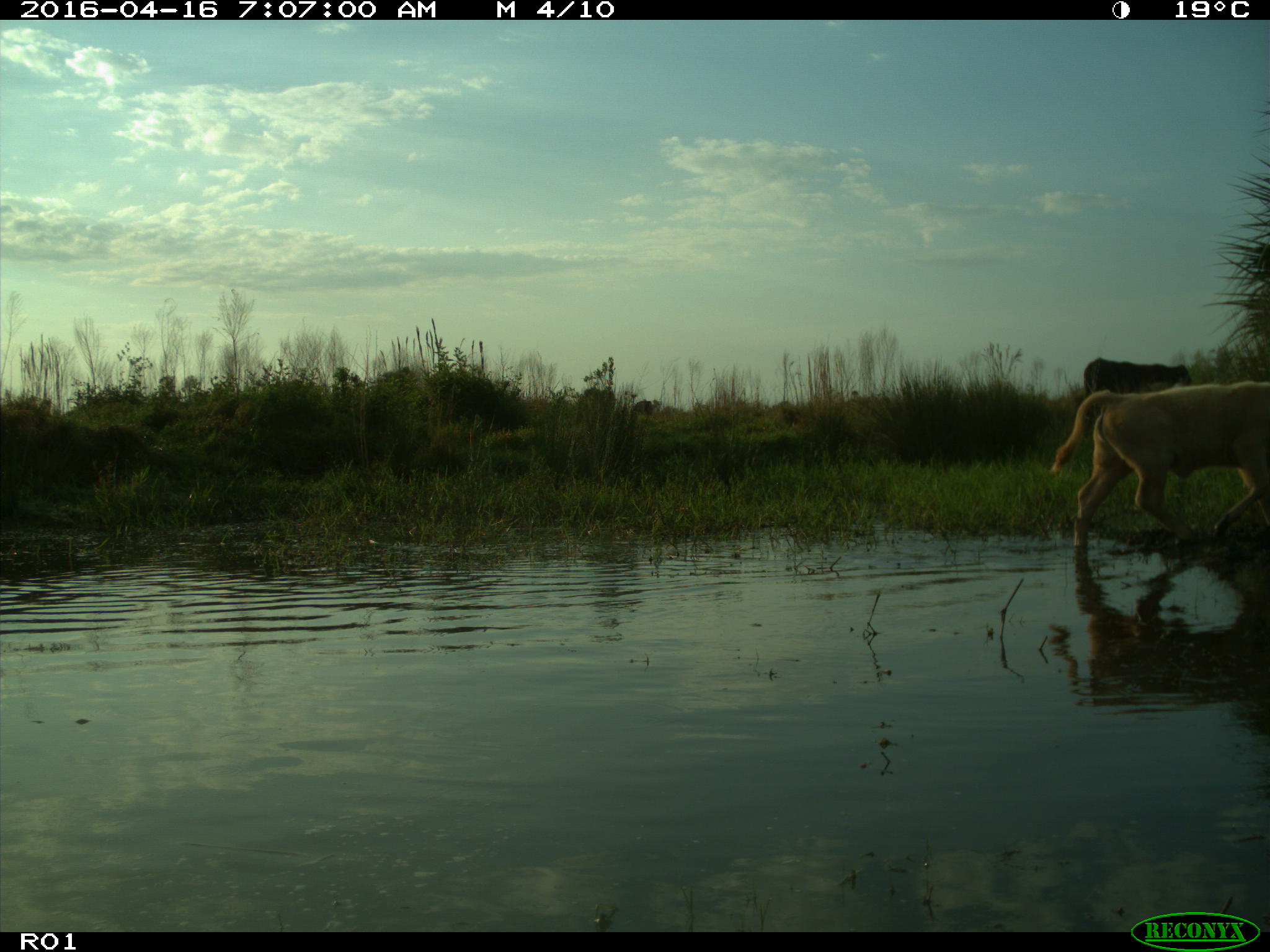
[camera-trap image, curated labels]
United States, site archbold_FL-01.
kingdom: Animalia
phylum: Chordata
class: Mammalia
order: Artiodactyla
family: Bovidae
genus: Bos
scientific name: Bos taurus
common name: domestic cow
Bos taurus (domestic cow).